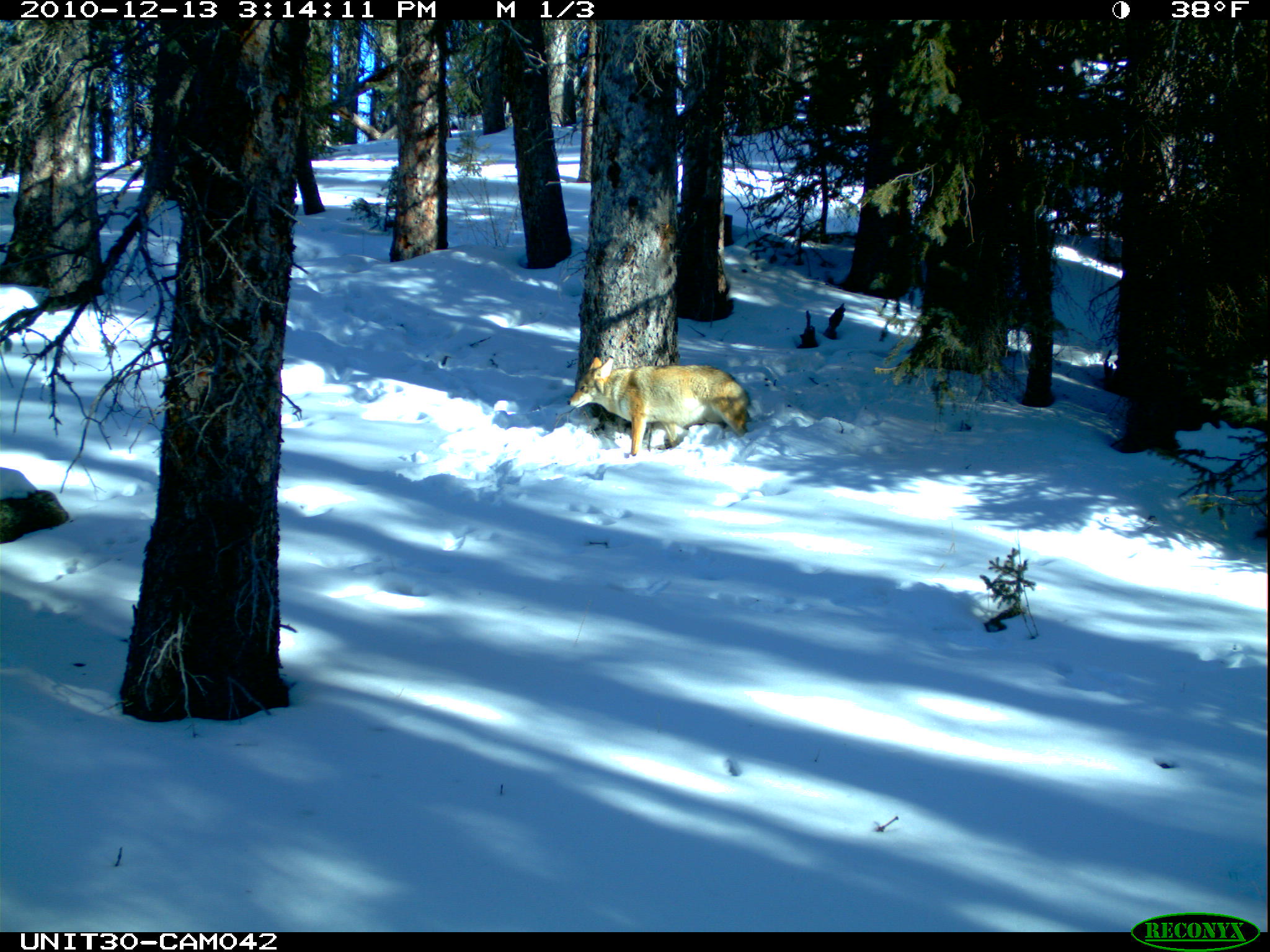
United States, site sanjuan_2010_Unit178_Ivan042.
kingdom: Animalia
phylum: Chordata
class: Mammalia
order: Carnivora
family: Canidae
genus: Canis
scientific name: Canis latrans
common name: coyote